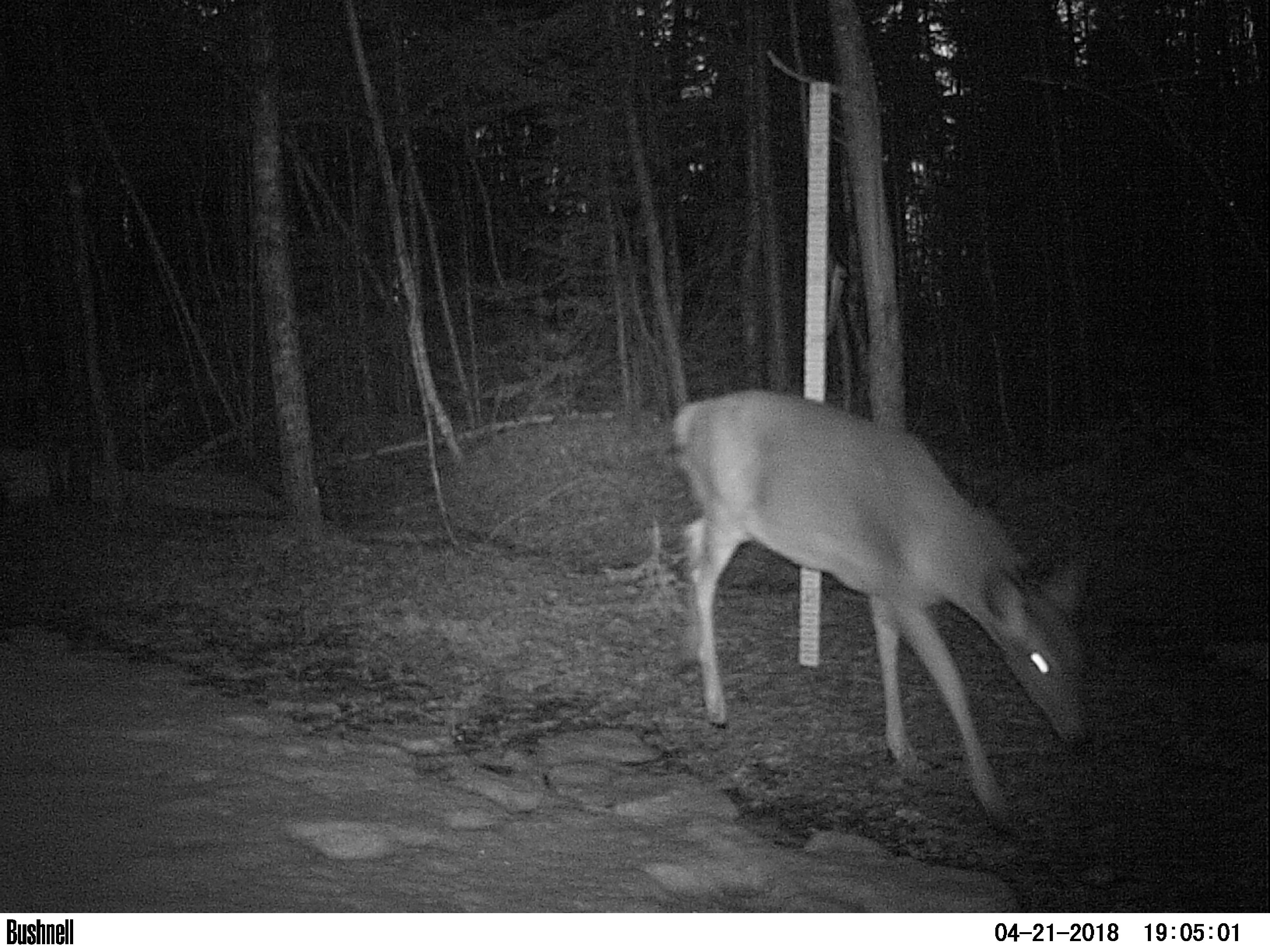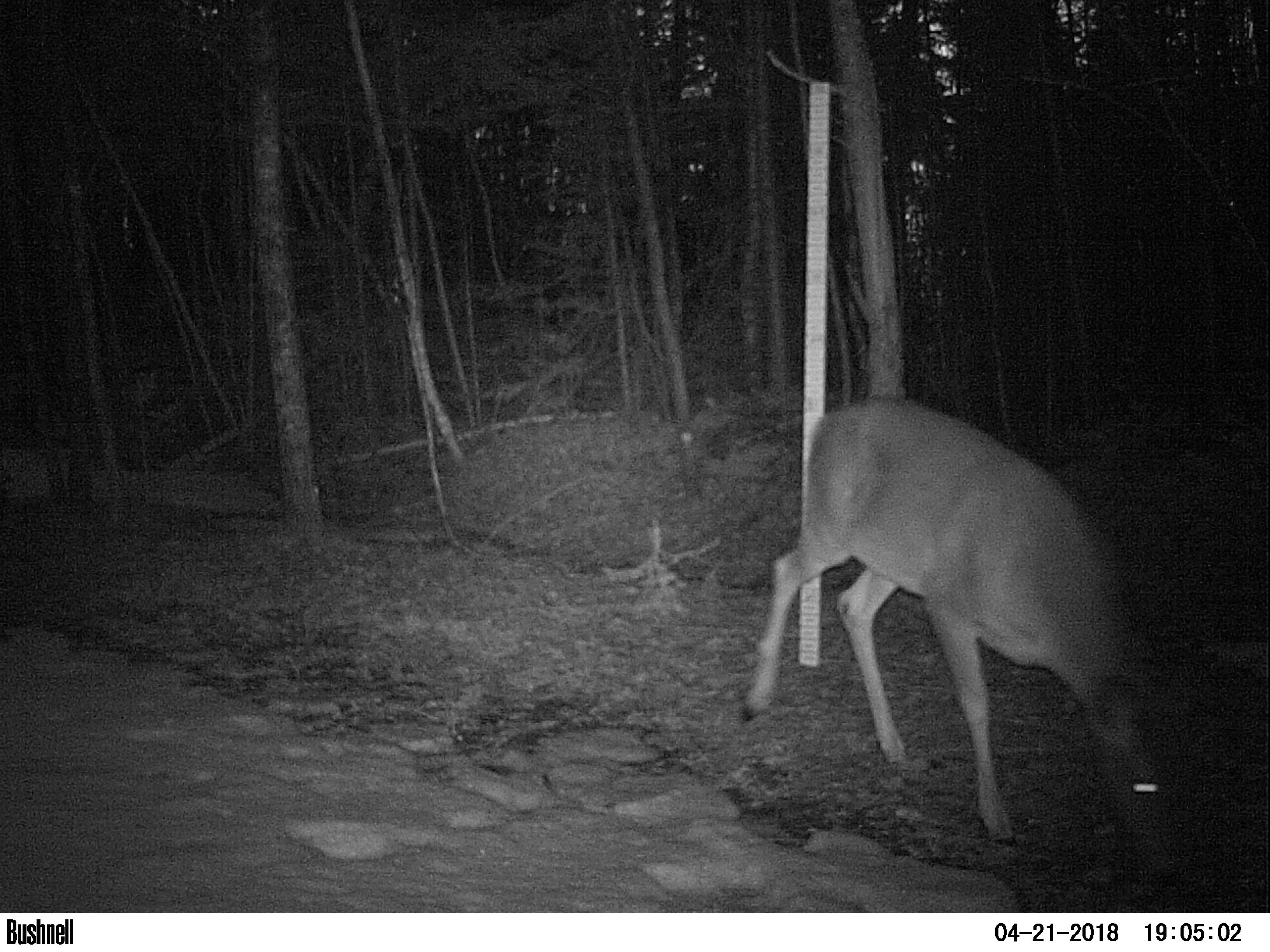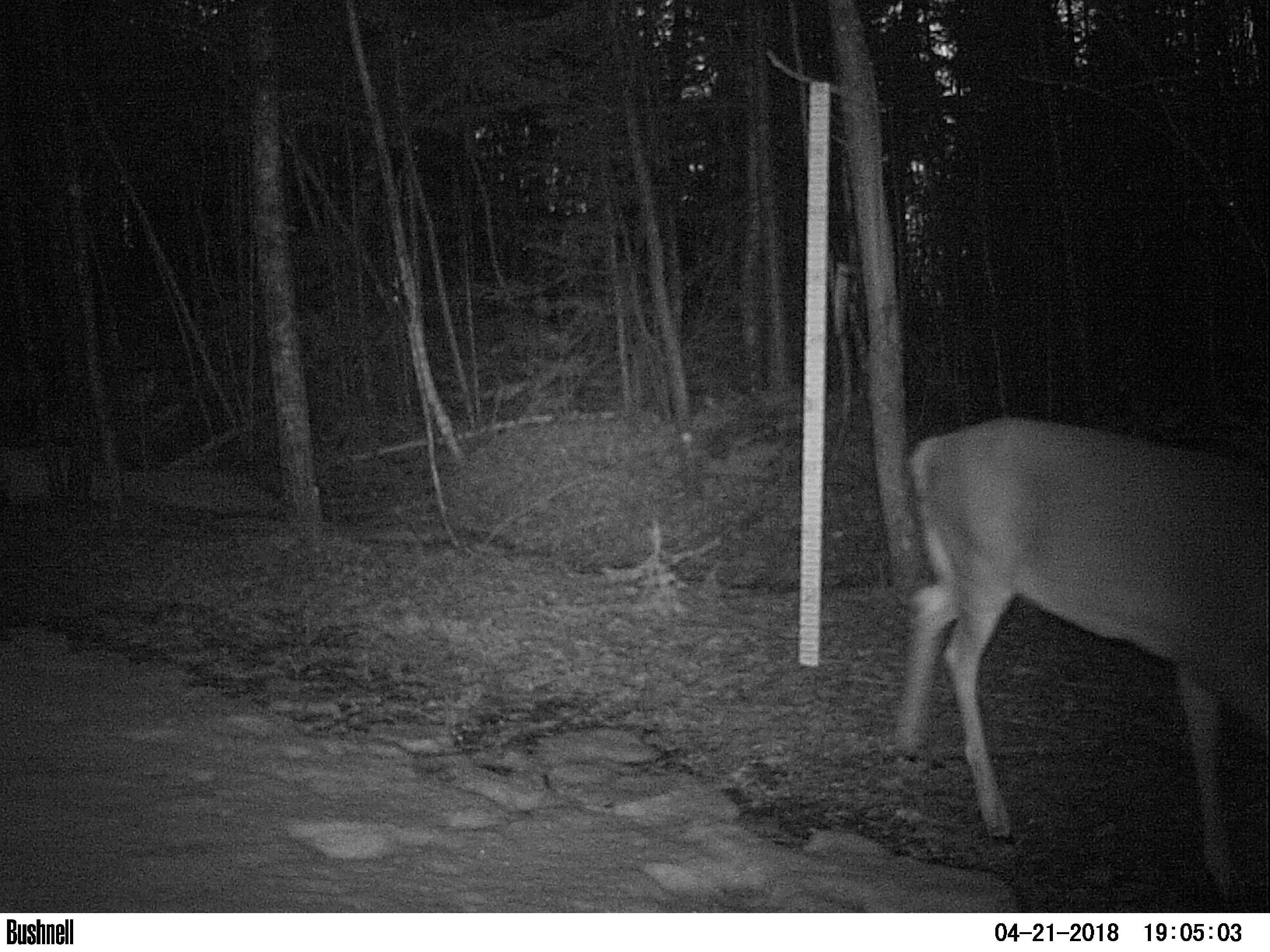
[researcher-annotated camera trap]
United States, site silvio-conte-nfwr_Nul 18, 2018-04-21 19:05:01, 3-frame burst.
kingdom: Animalia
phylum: Chordata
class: Mammalia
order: Artiodactyla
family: Cervidae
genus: Odocoileus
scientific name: Odocoileus virginianus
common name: white-tailed deer